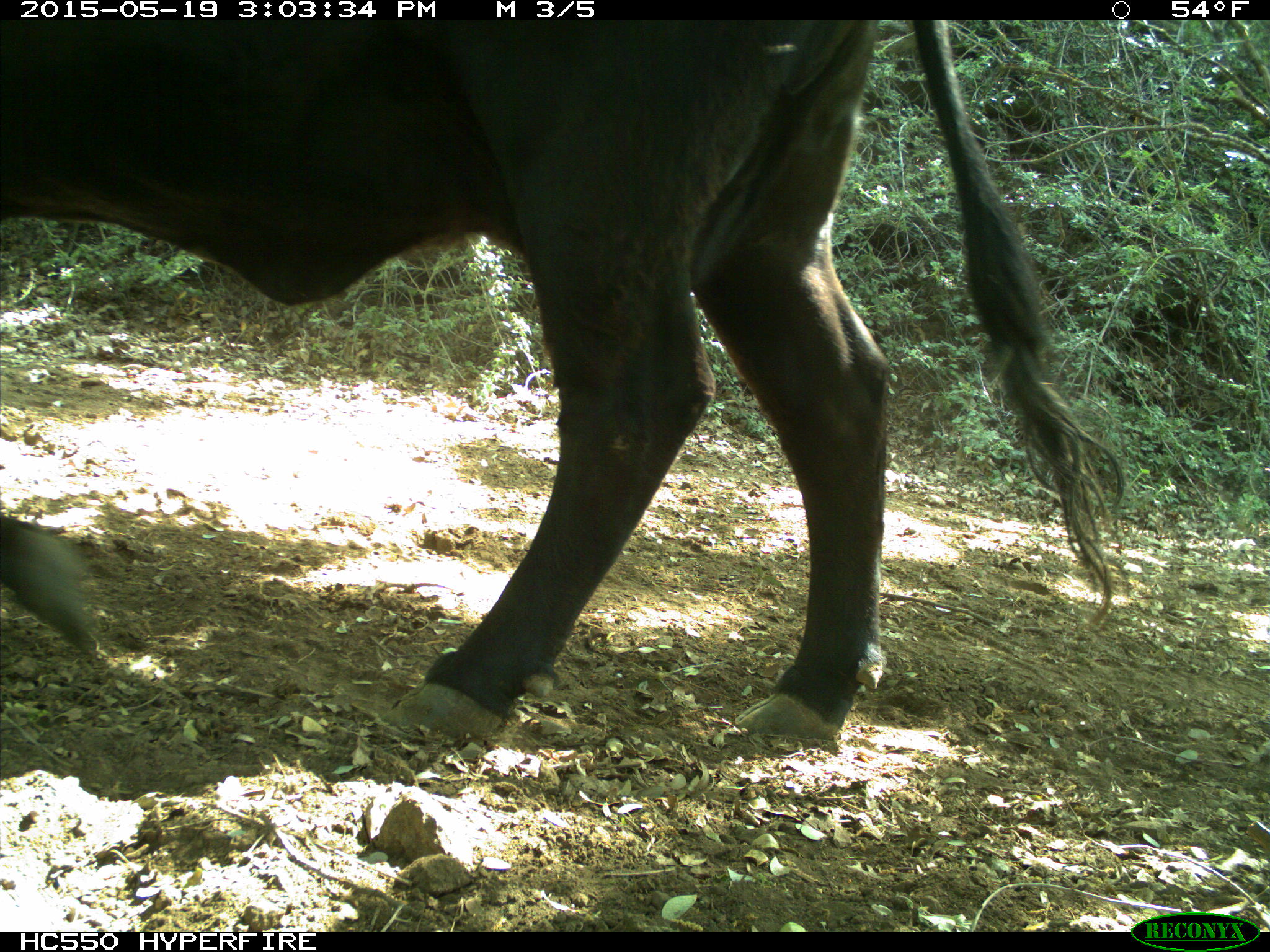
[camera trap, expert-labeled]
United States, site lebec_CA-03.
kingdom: Animalia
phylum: Chordata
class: Mammalia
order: Artiodactyla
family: Bovidae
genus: Bos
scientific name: Bos taurus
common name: domestic cow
Bos taurus (domestic cow).